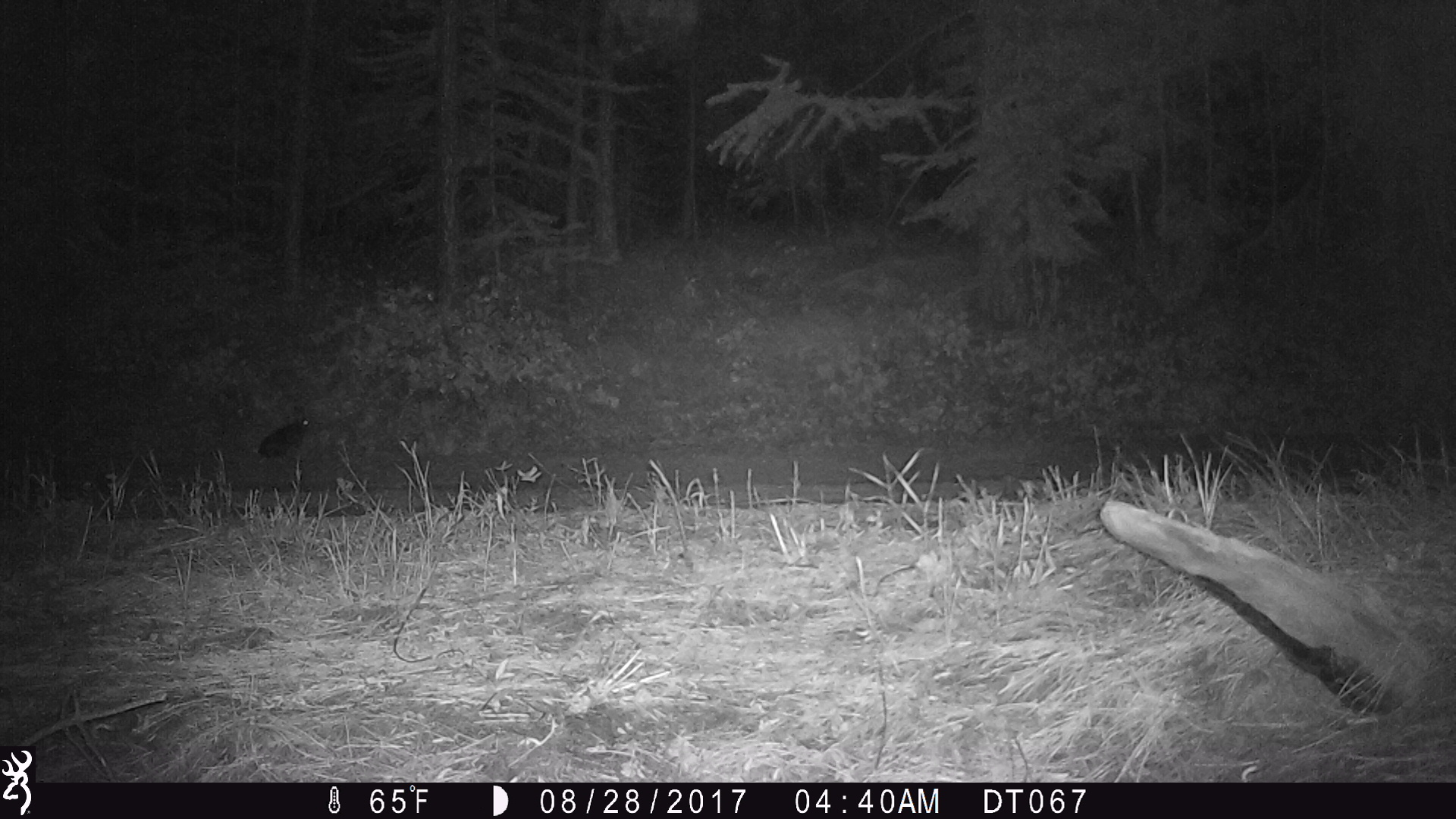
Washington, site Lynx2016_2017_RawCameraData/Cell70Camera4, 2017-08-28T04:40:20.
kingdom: Animalia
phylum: Chordata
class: Mammalia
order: Lagomorpha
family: Leporidae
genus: Lepus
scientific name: Lepus americanus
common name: snowshoe hare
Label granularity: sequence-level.